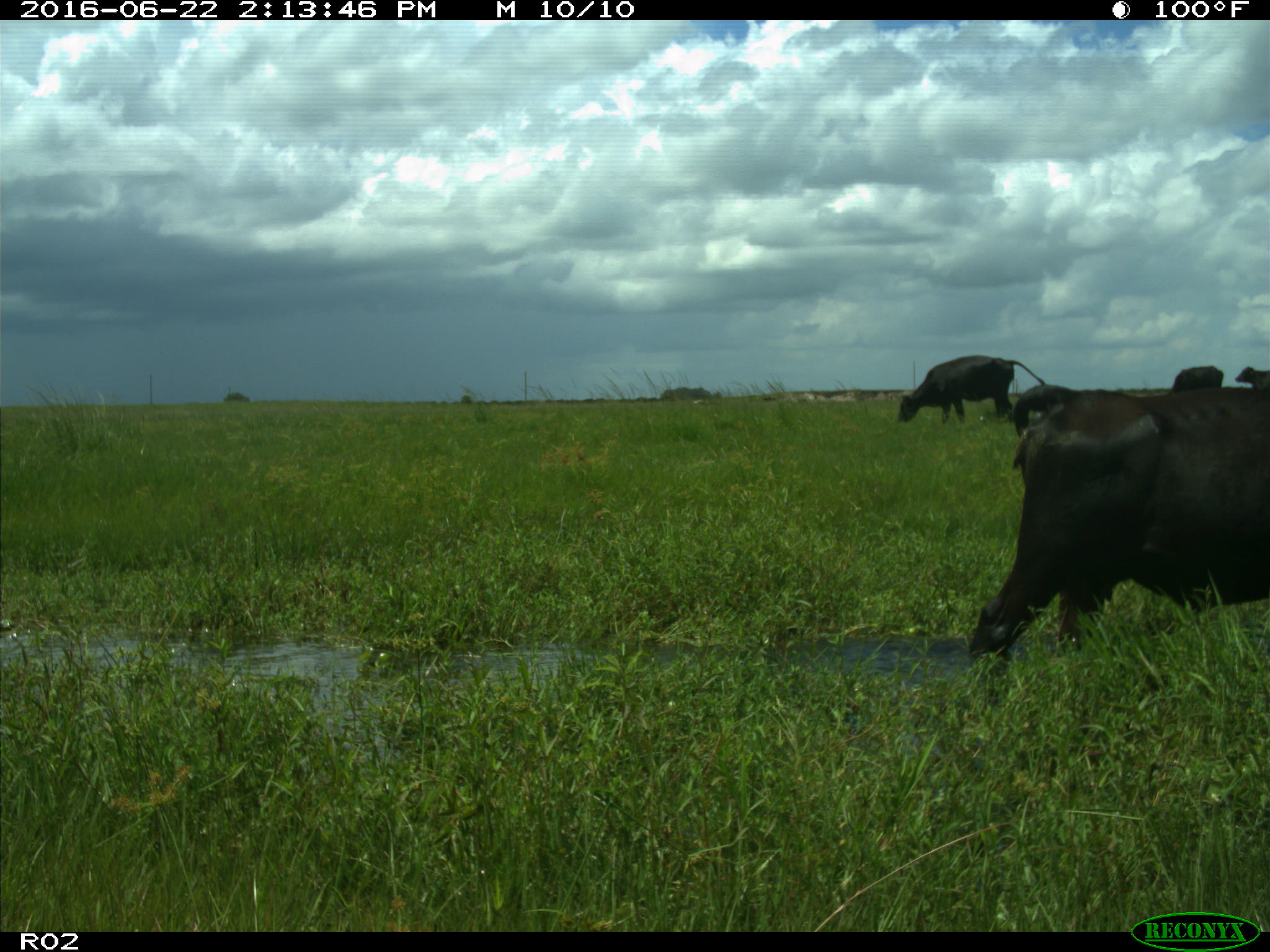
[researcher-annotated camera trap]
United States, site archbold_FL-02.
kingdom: Animalia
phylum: Chordata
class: Mammalia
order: Artiodactyla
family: Bovidae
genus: Bos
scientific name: Bos taurus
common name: domestic cow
Bos taurus (domestic cow).